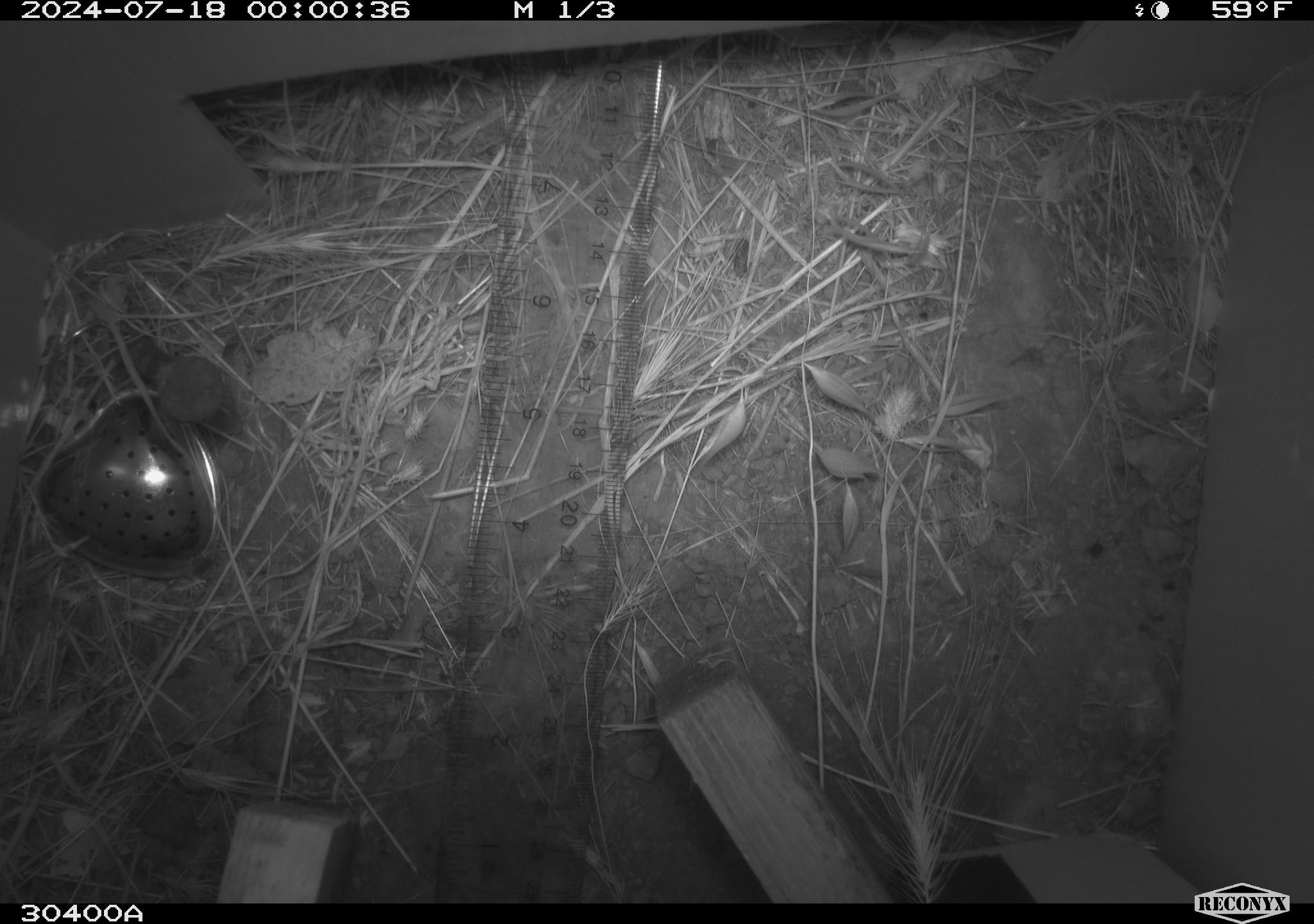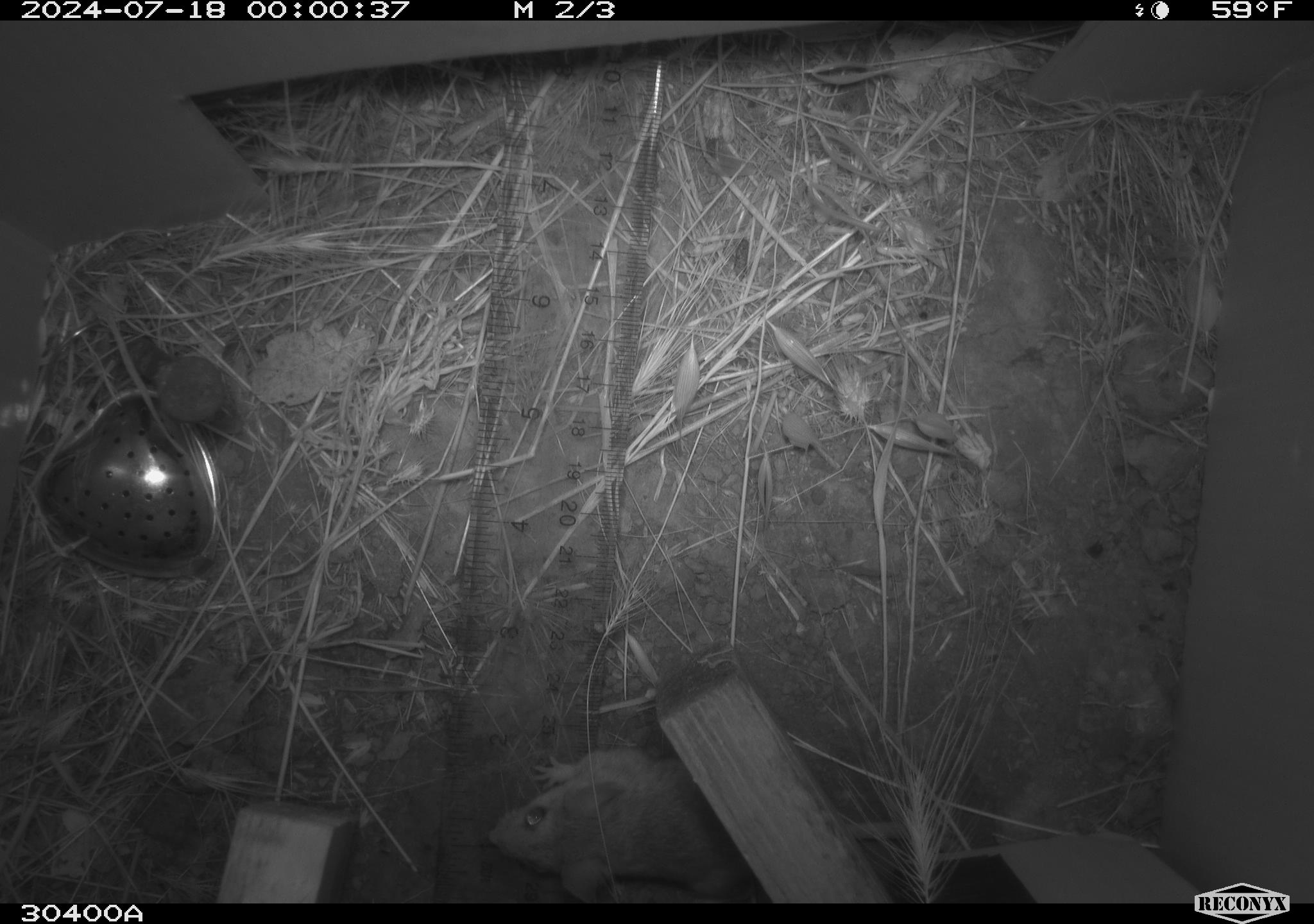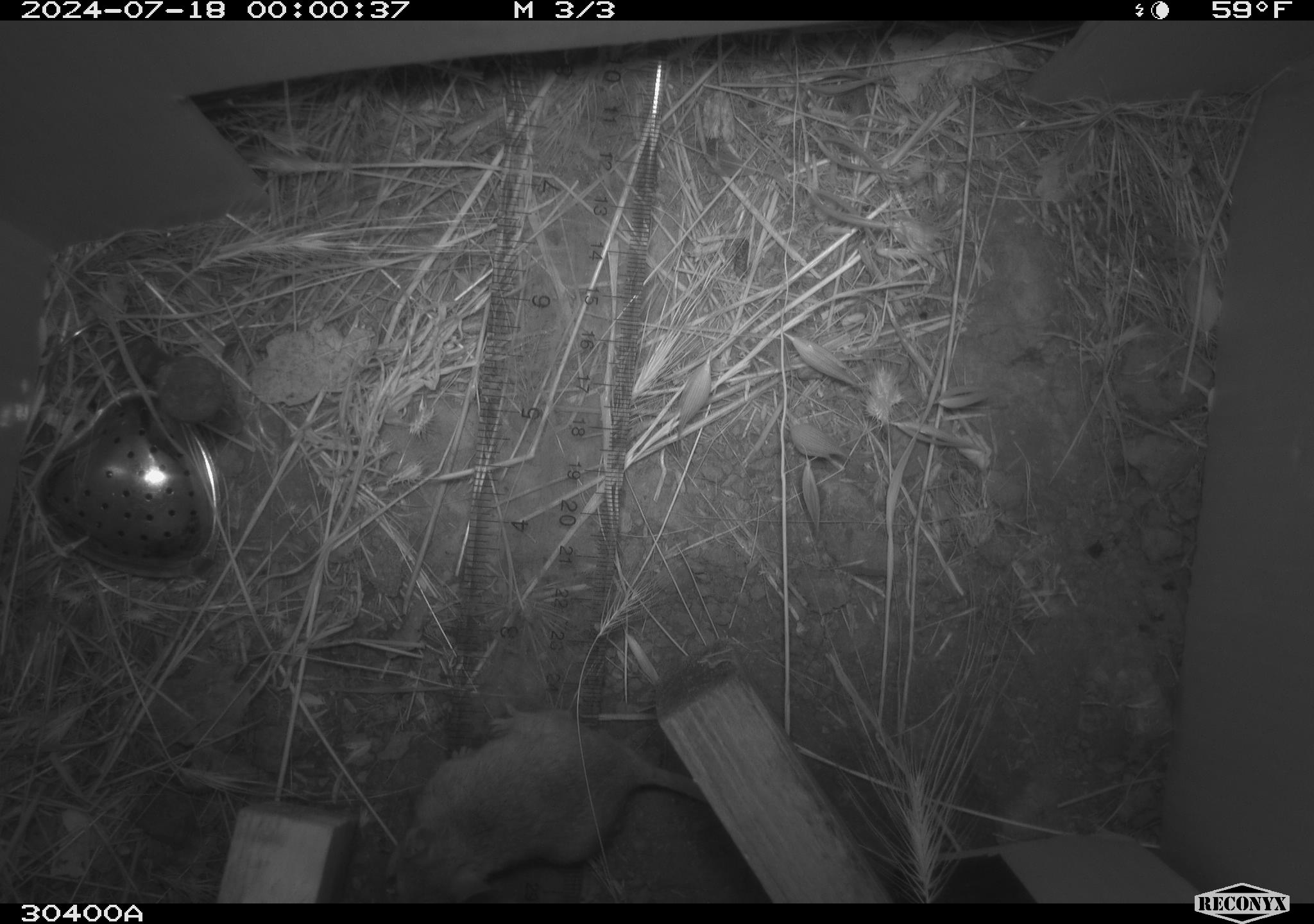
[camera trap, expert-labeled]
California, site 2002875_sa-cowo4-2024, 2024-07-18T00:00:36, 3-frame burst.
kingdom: Animalia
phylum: Chordata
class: Mammalia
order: Rodentia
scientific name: Rodentia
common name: mouse species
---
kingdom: Animalia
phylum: Chordata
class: Mammalia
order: Rodentia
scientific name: Rodentia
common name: rodent